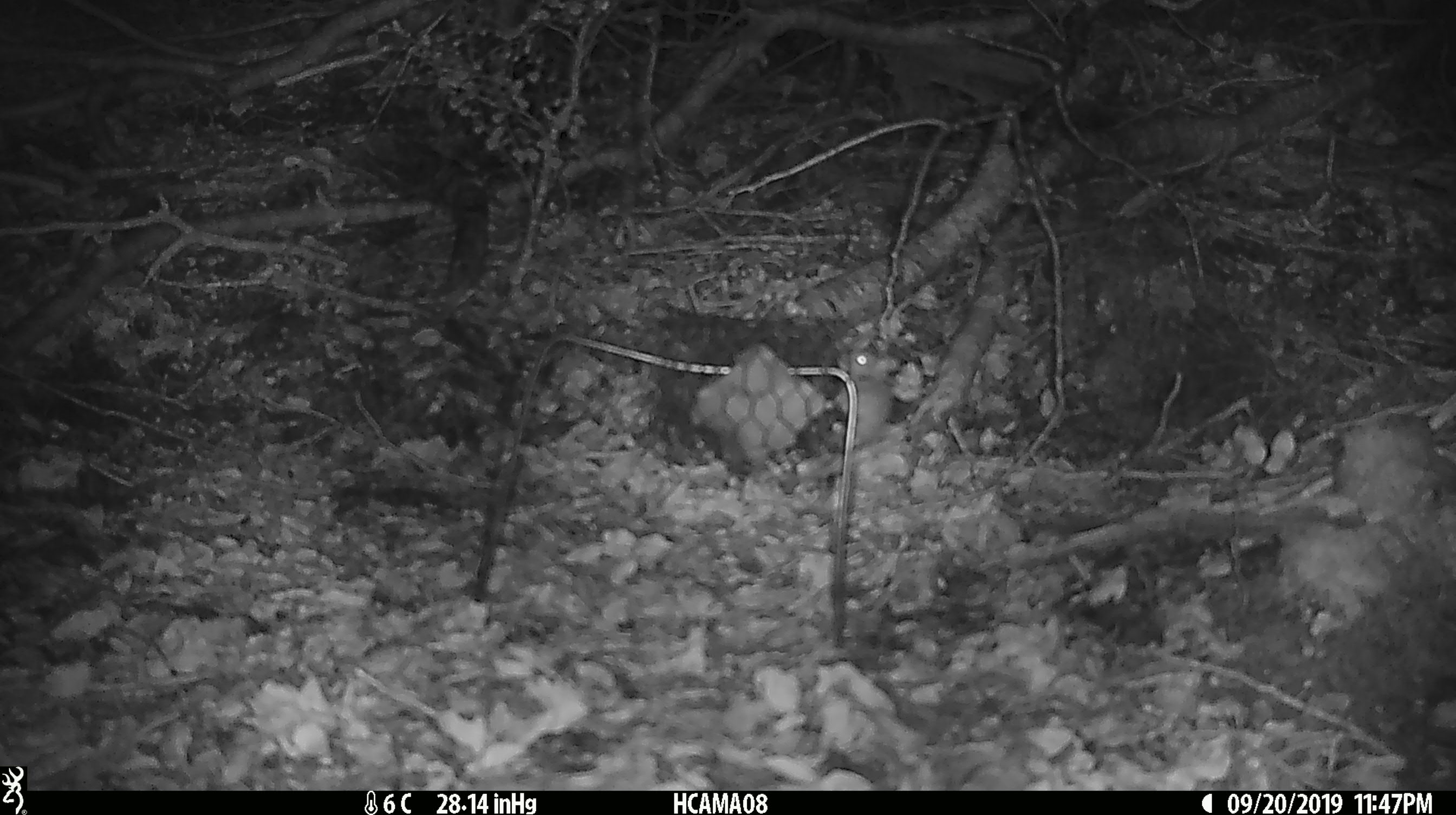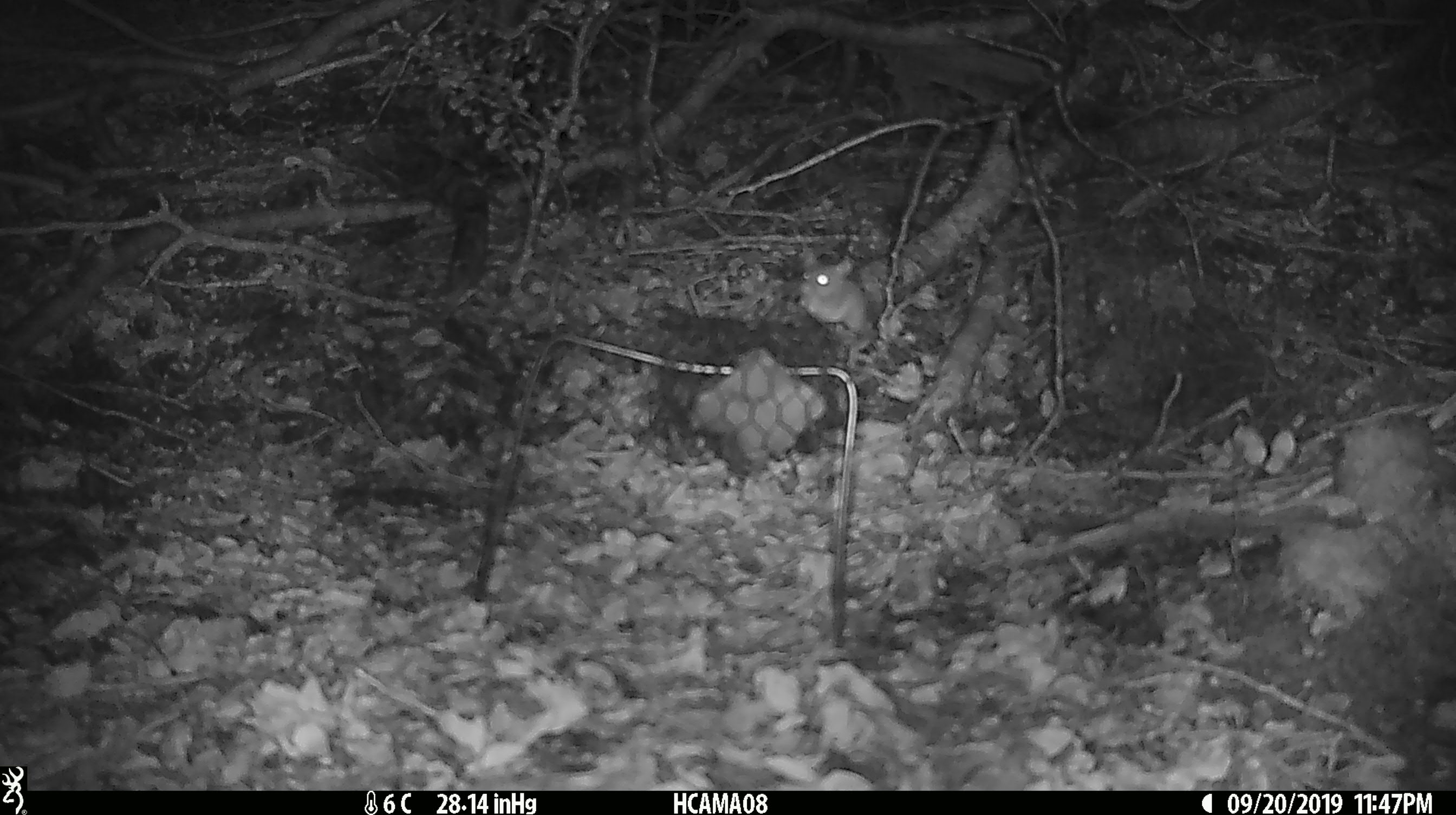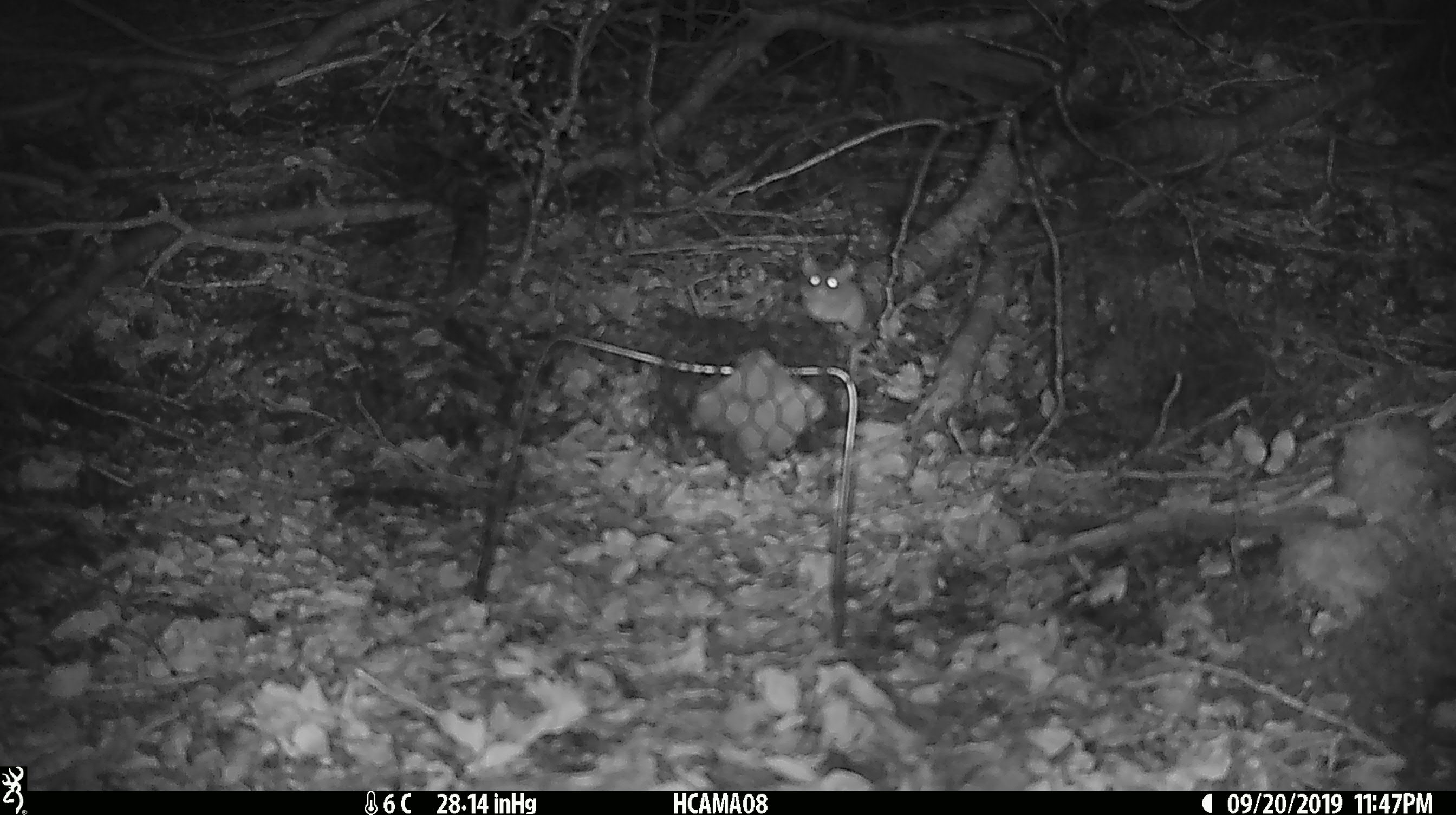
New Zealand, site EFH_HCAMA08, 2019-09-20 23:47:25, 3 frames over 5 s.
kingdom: Animalia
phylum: Chordata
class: Mammalia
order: Rodentia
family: Muridae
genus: Mus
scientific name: Mus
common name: mouse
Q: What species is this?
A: Mouse (Mus).